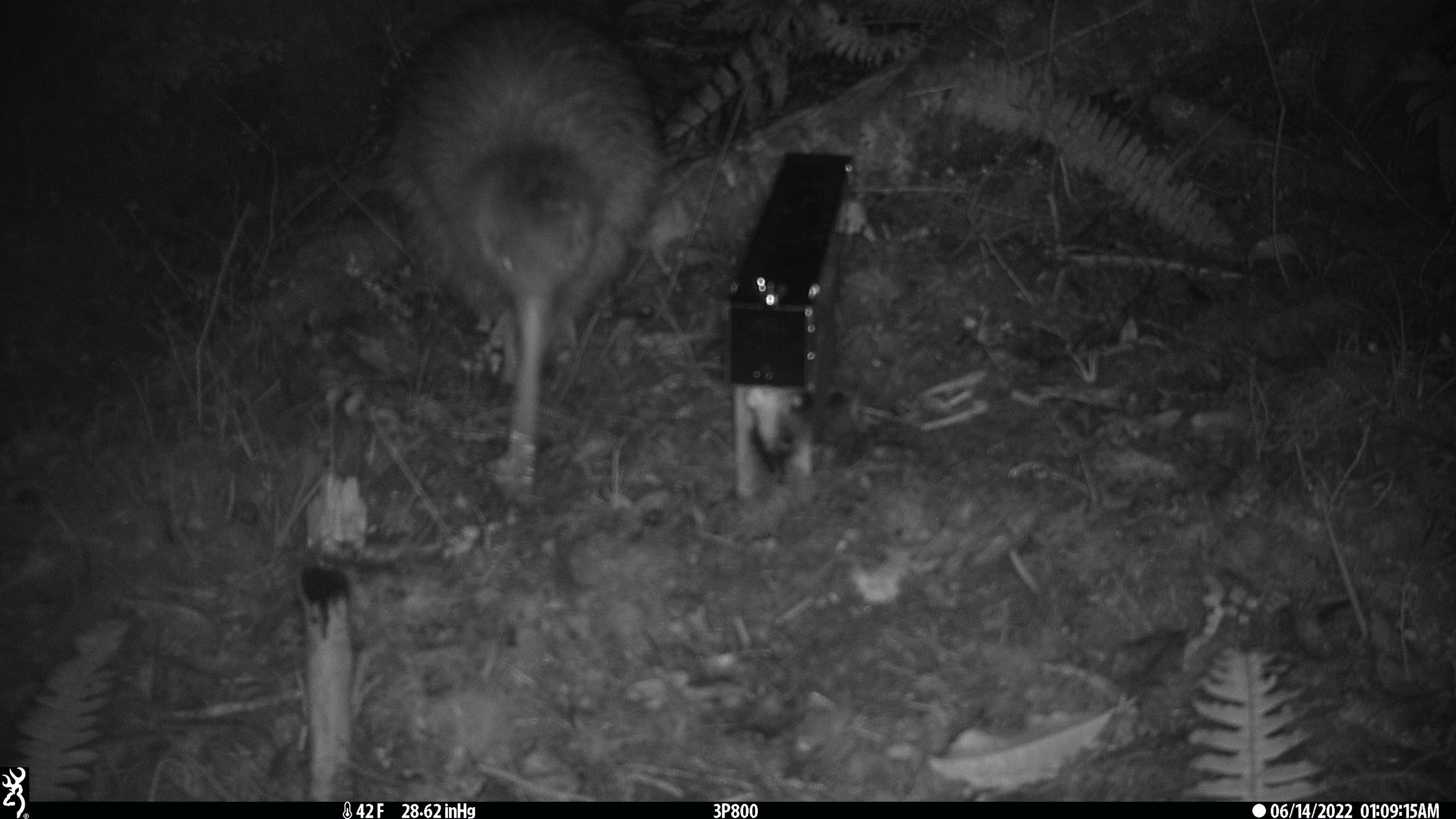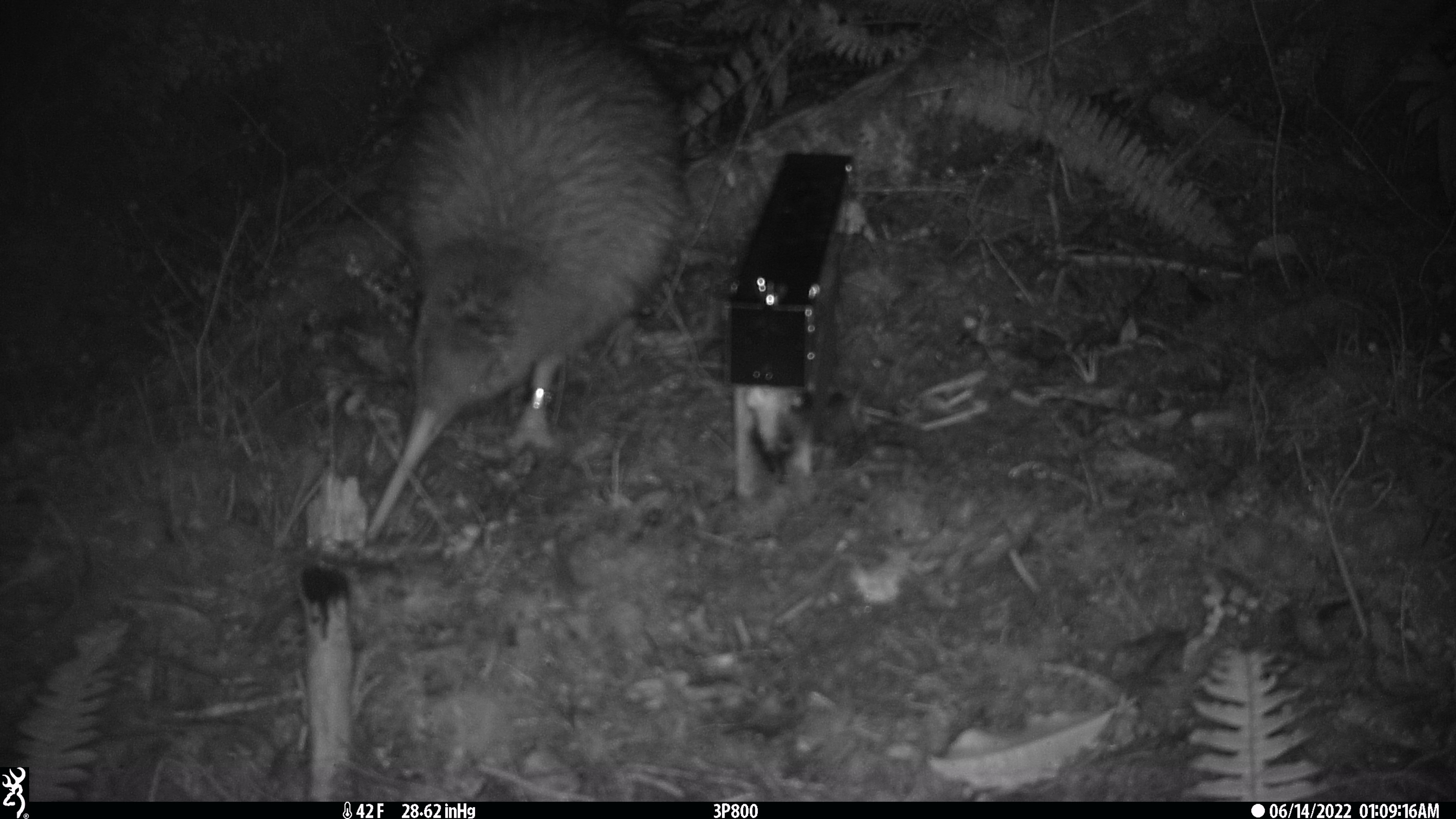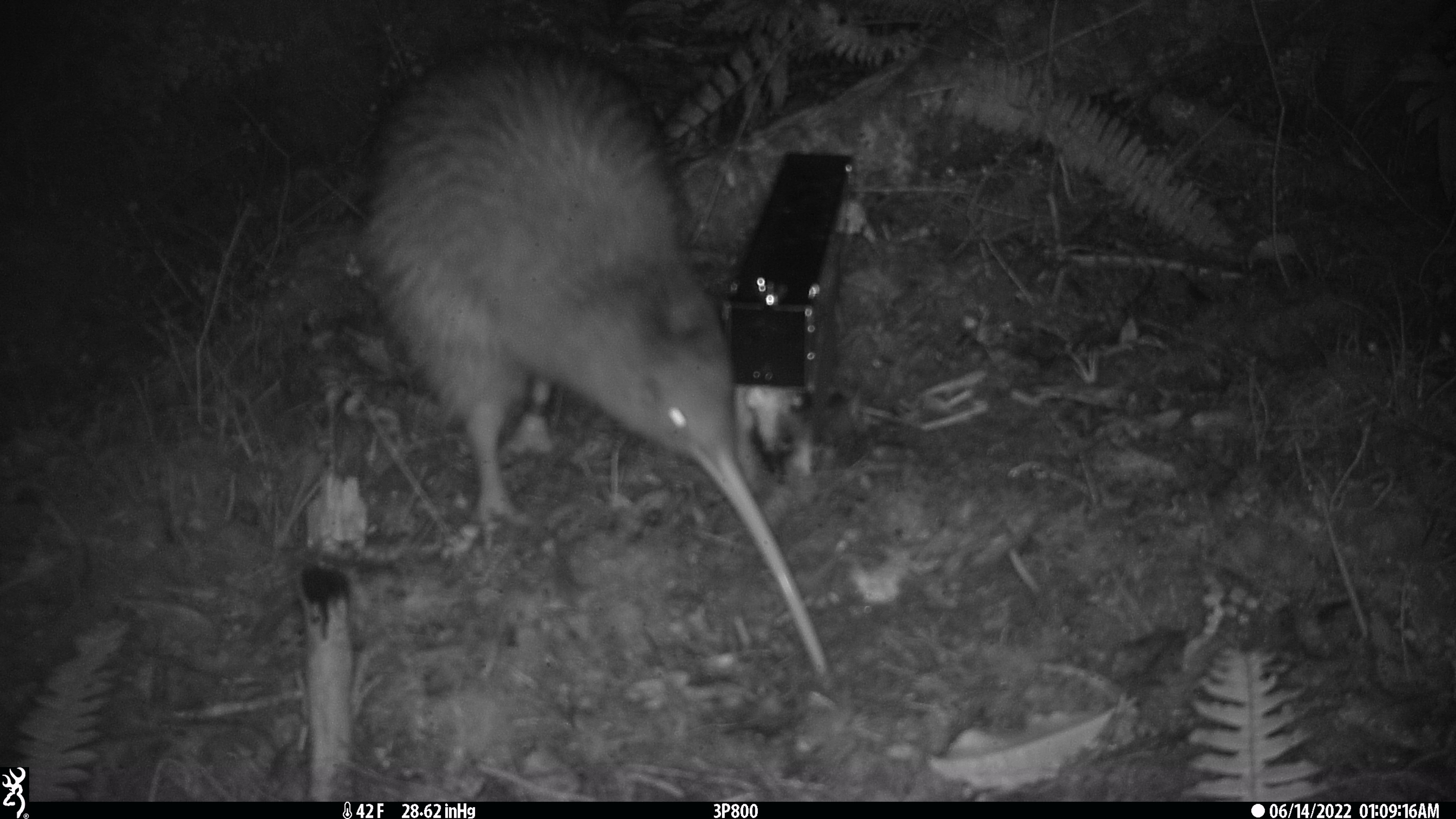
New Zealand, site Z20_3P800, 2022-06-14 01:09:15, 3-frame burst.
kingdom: Animalia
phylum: Chordata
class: Aves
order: Apterygiformes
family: Apterygidae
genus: Apteryx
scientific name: Apteryx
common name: kiwi